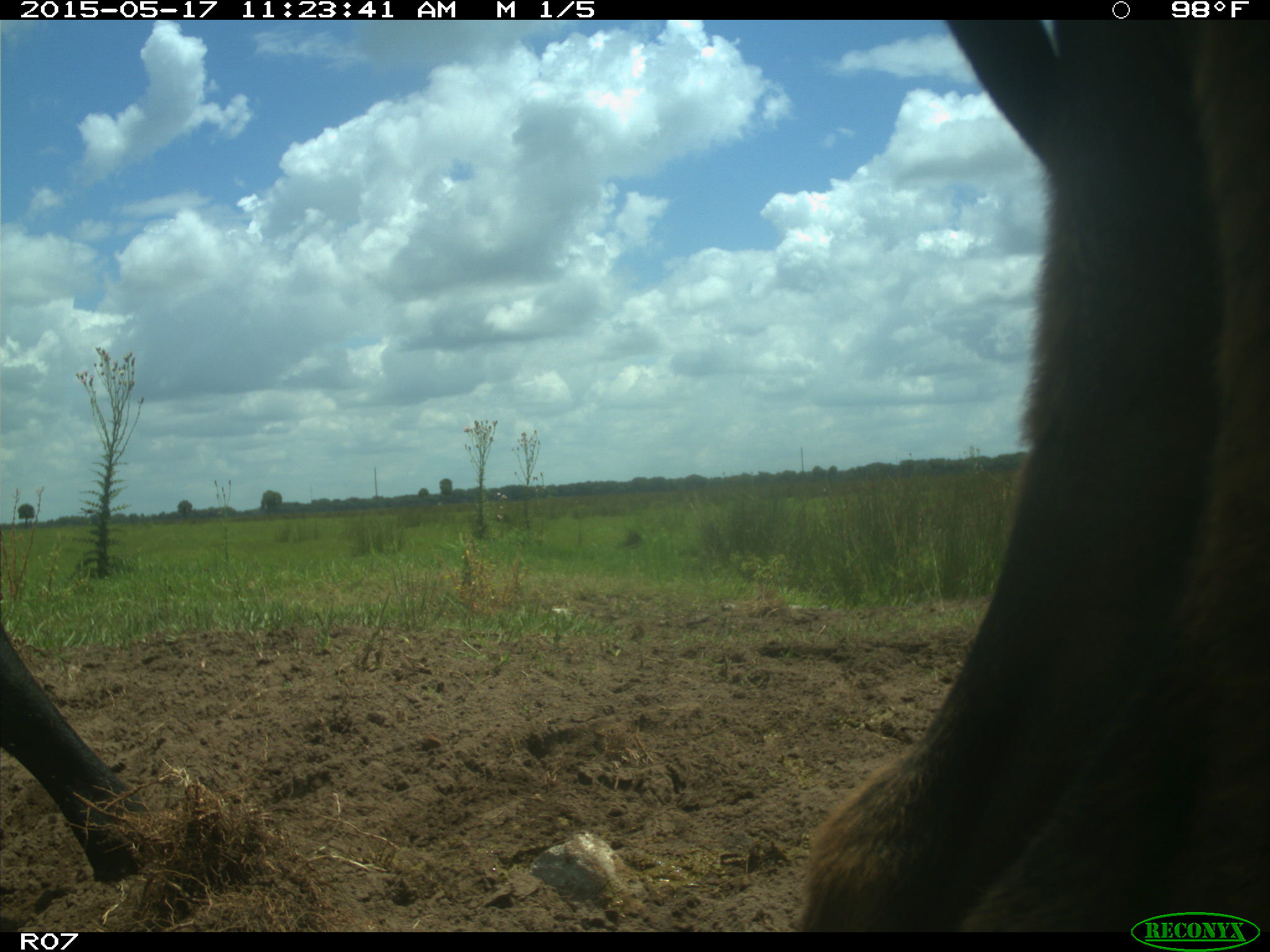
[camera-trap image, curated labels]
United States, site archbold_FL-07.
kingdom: Animalia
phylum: Chordata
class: Mammalia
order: Artiodactyla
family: Bovidae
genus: Bos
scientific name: Bos taurus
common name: domestic cow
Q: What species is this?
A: Bos taurus (domestic cow).